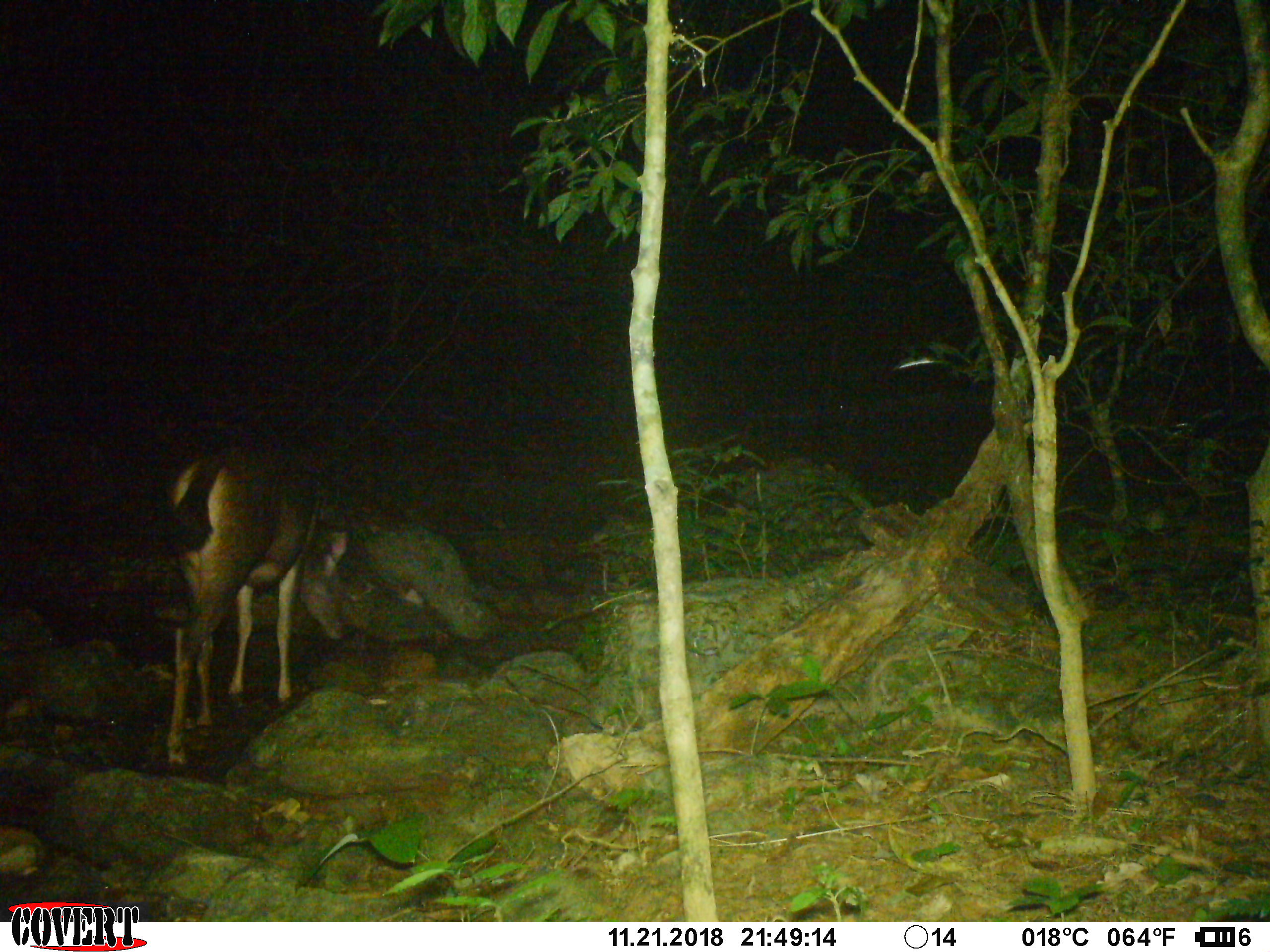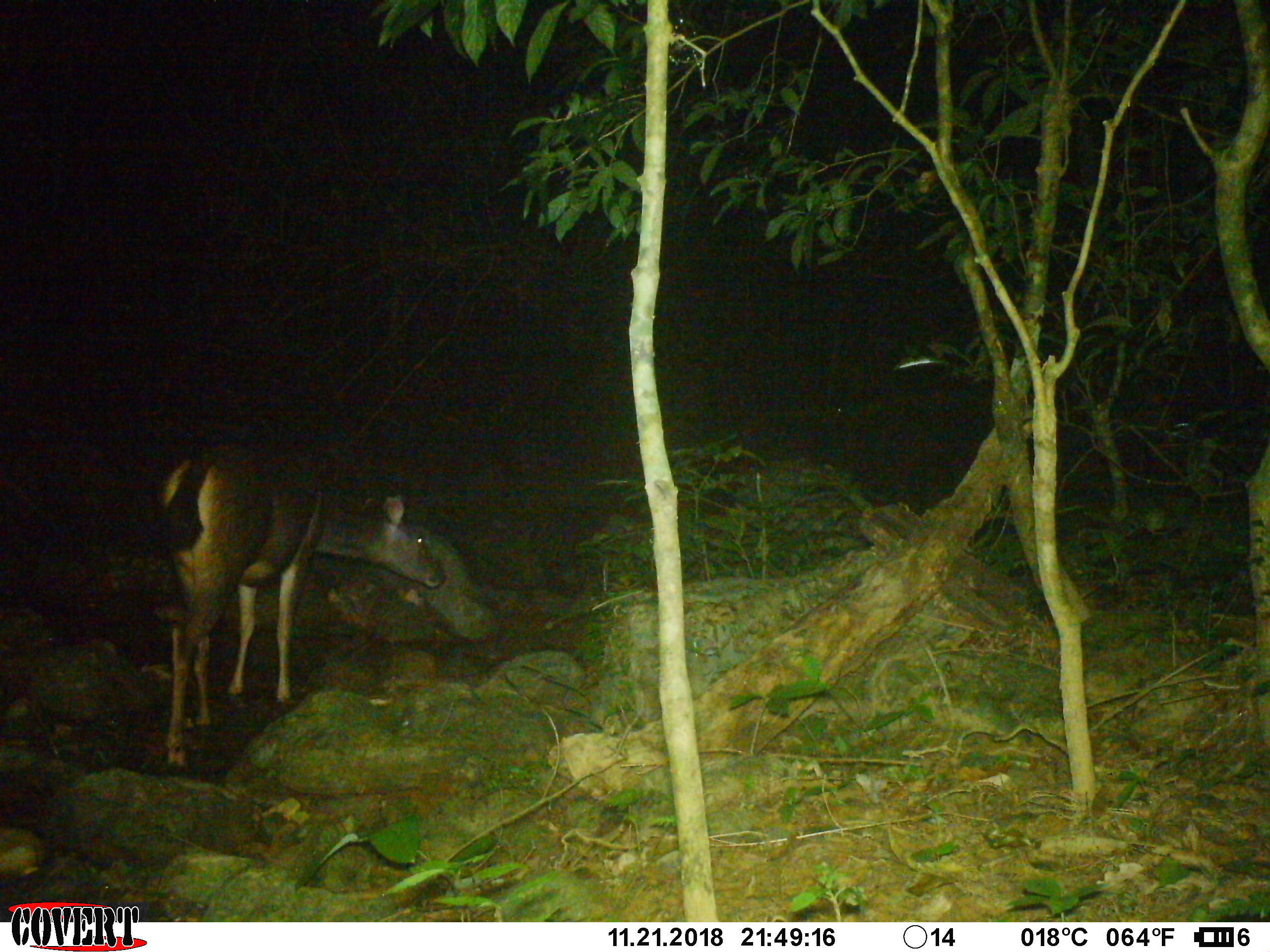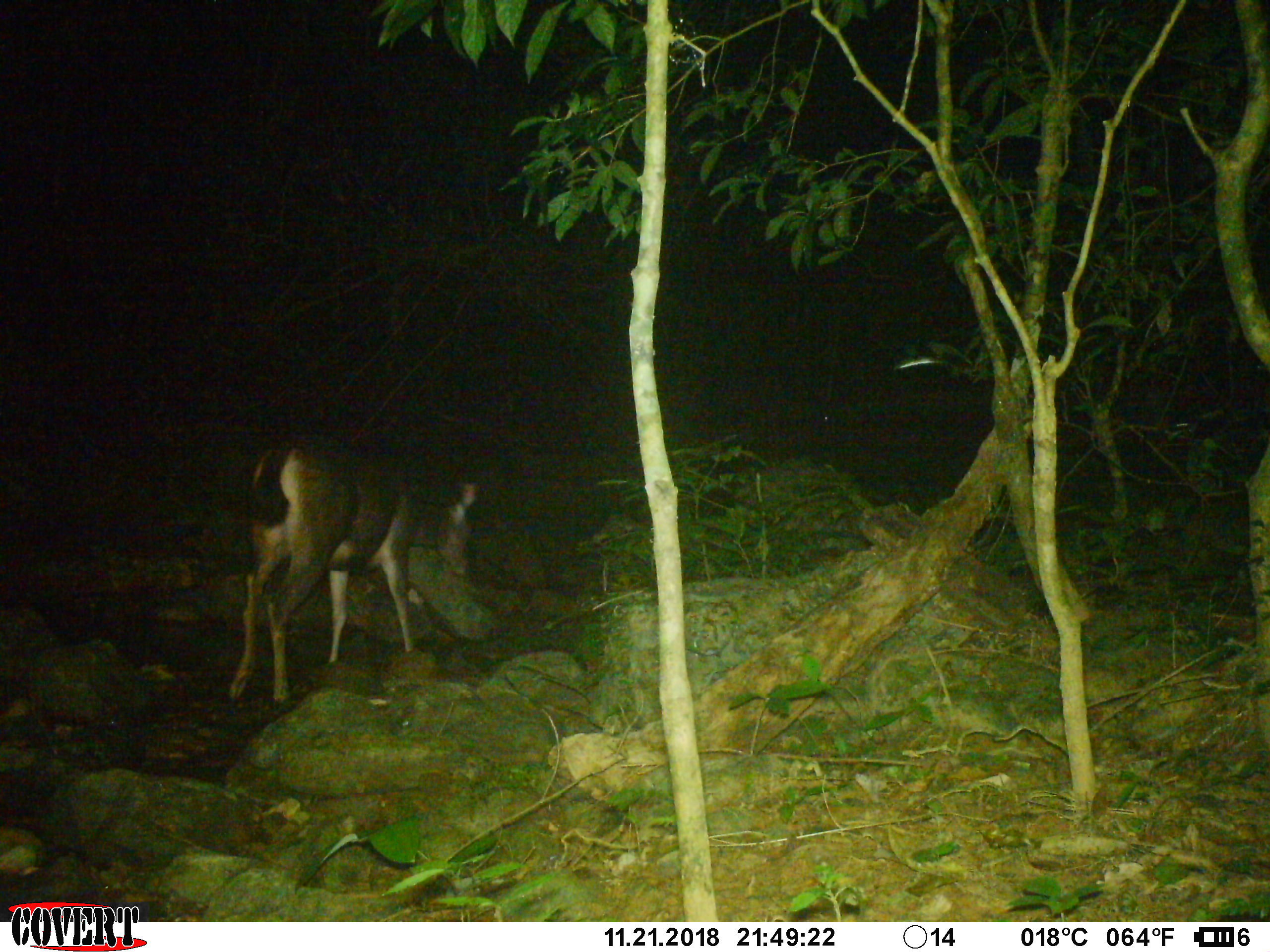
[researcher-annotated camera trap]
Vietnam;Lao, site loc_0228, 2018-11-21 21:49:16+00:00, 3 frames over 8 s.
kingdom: Animalia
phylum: Chordata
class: Mammalia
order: Artiodactyla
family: Cervidae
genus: Rusa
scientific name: Rusa unicolor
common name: sambar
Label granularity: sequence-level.